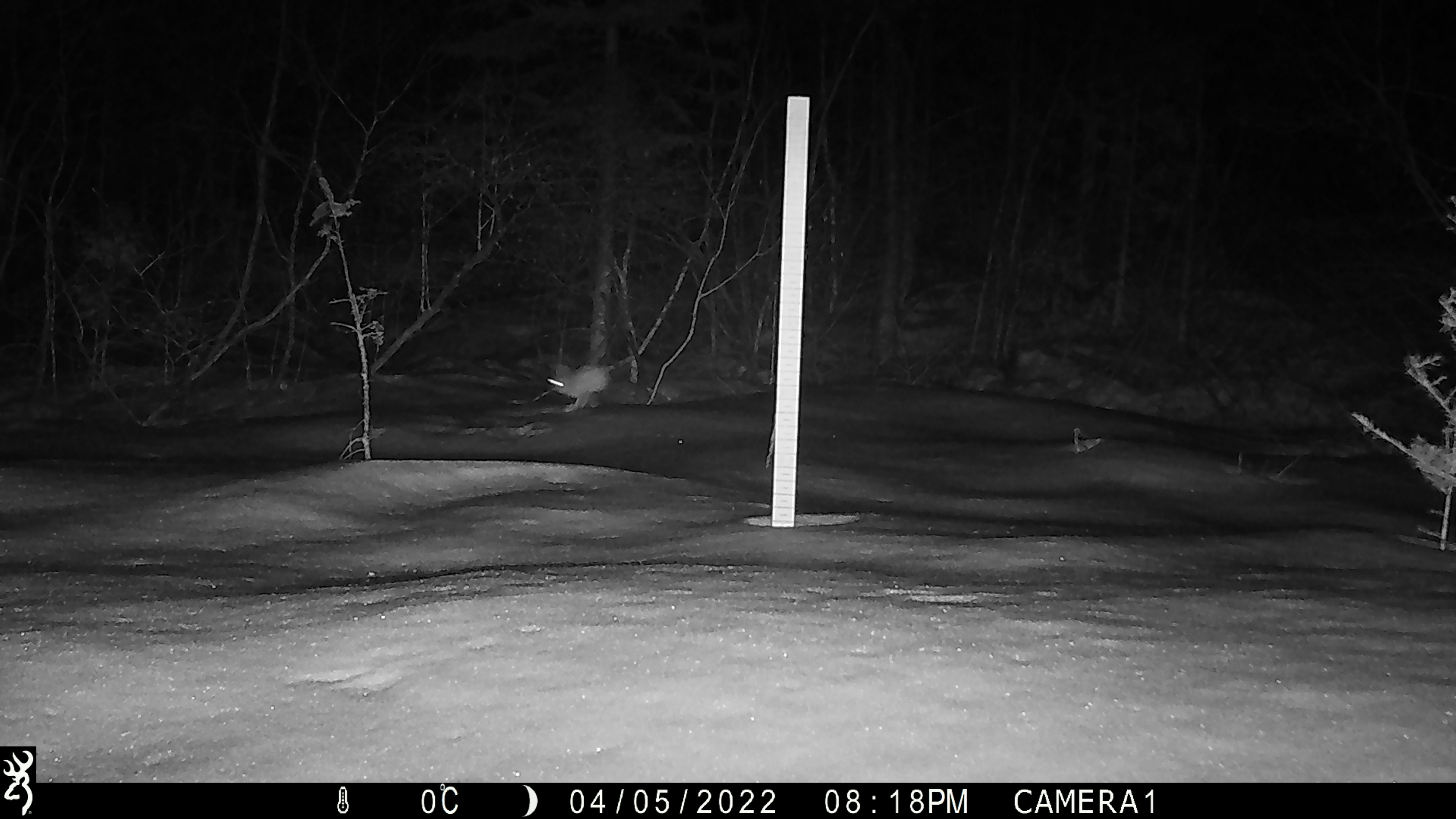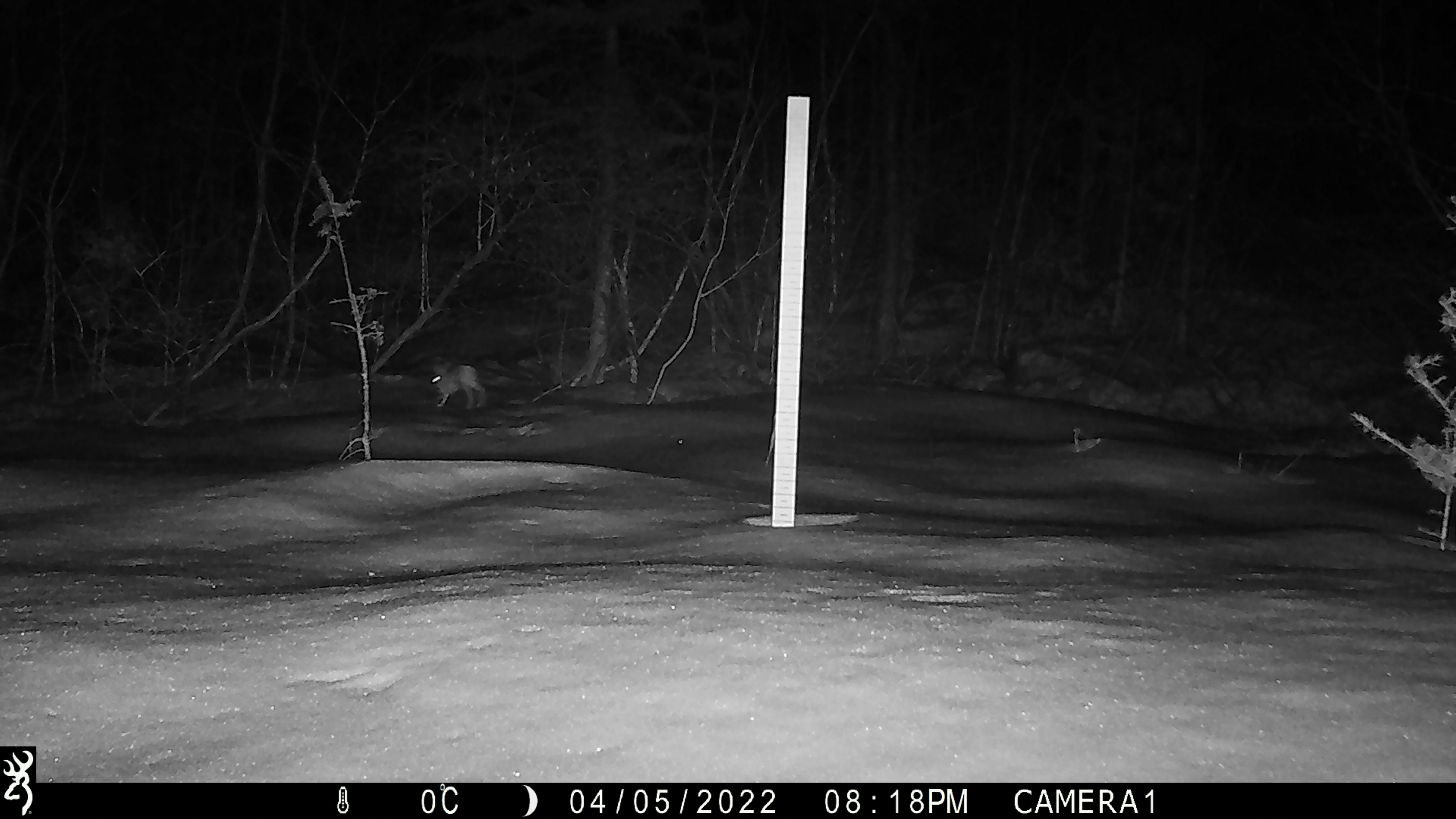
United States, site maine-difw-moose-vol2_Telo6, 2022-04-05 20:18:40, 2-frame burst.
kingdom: Animalia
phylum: Chordata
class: Mammalia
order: Lagomorpha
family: Leporidae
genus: Lepus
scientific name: Lepus americanus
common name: snowshoe hare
Snowshoe hare (Lepus americanus).